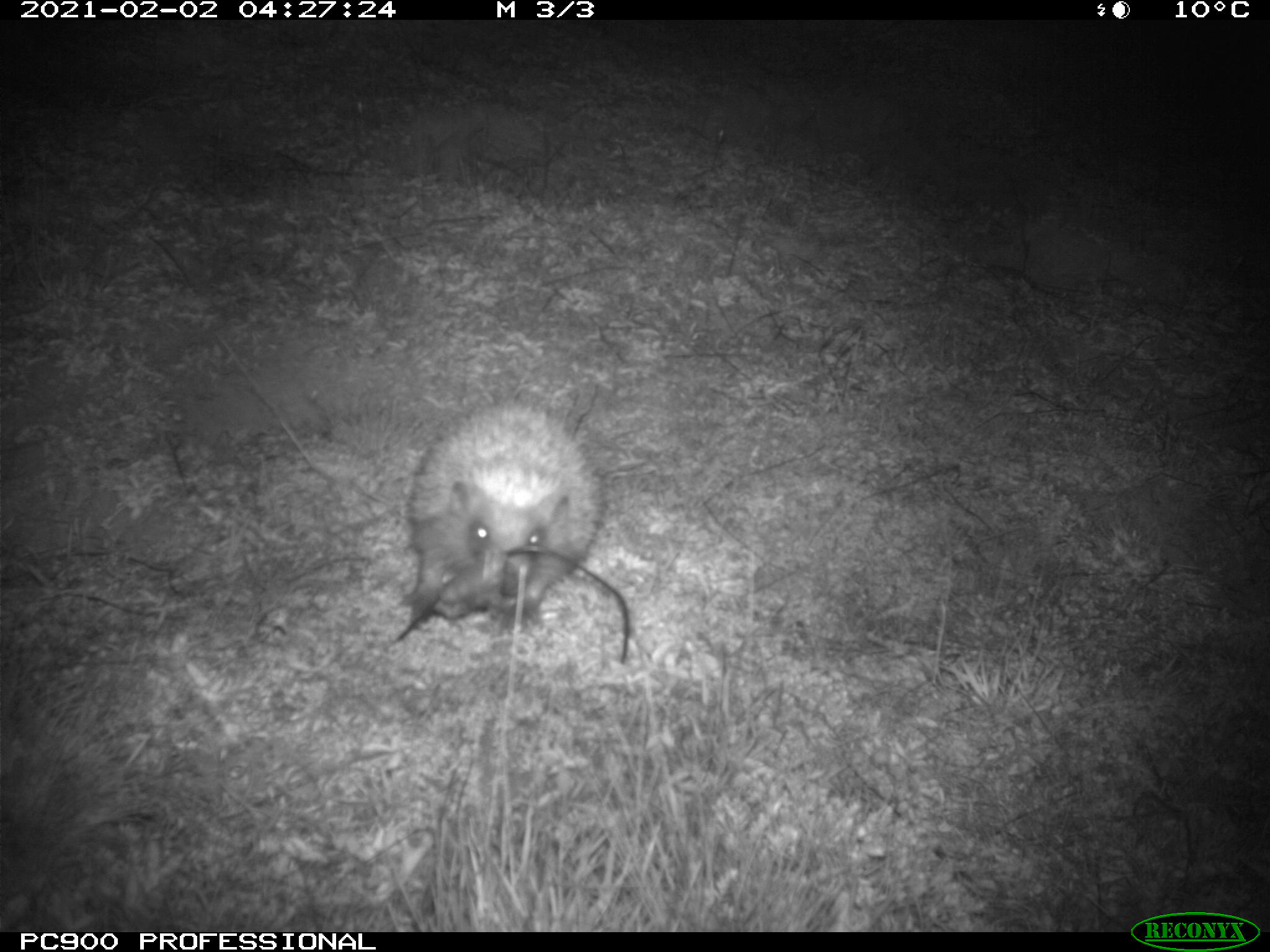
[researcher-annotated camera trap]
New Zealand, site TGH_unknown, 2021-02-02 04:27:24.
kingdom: Animalia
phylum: Chordata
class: Mammalia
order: Eulipotyphla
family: Erinaceidae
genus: Erinaceus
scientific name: Erinaceus europaeus europaeus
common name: european hedgehog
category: hedgehog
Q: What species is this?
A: Hedgehog (european hedgehog) (Erinaceus europaeus europaeus).